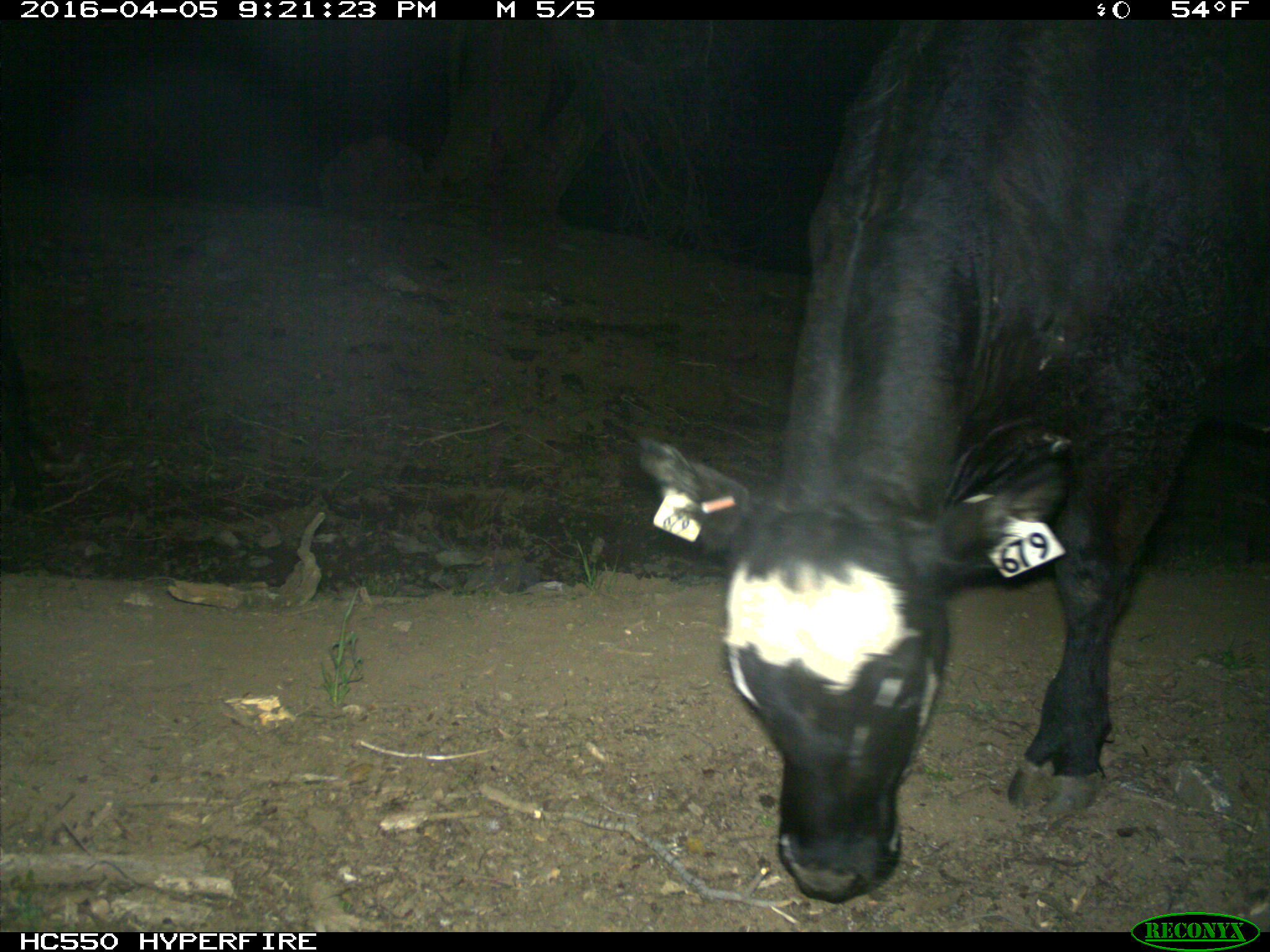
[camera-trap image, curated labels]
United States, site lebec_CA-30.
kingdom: Animalia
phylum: Chordata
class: Mammalia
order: Artiodactyla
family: Bovidae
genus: Bos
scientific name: Bos taurus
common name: domestic cow